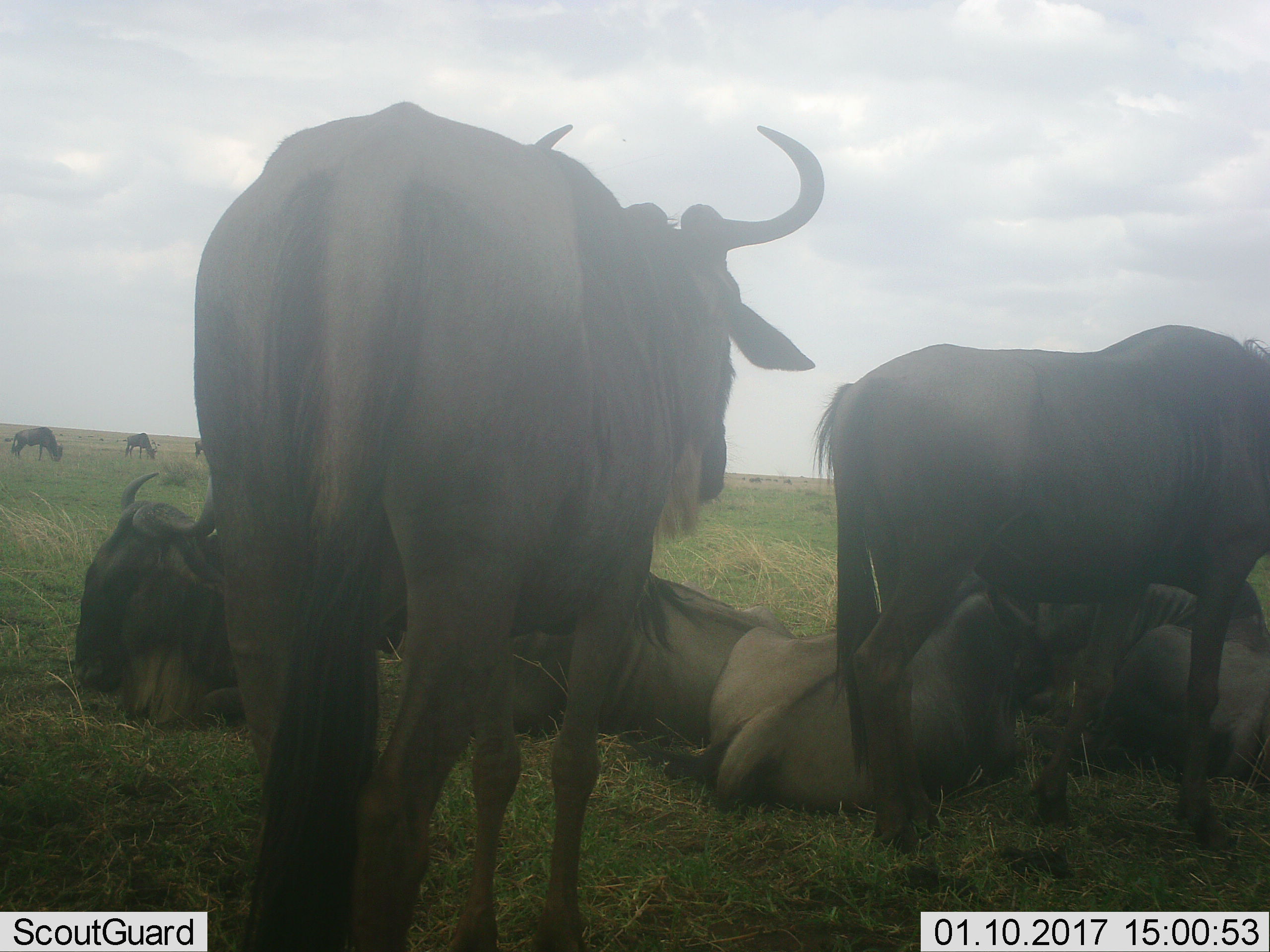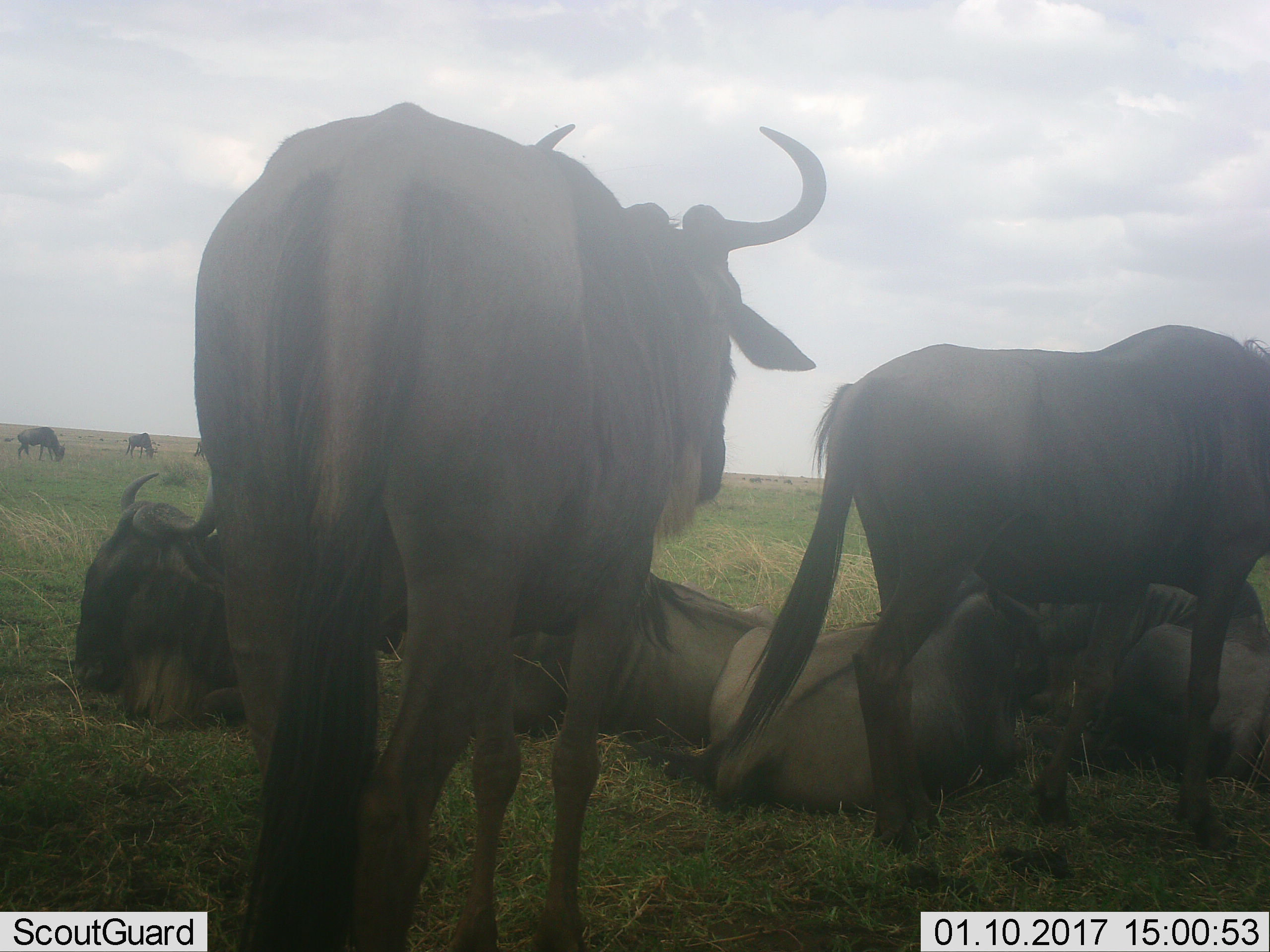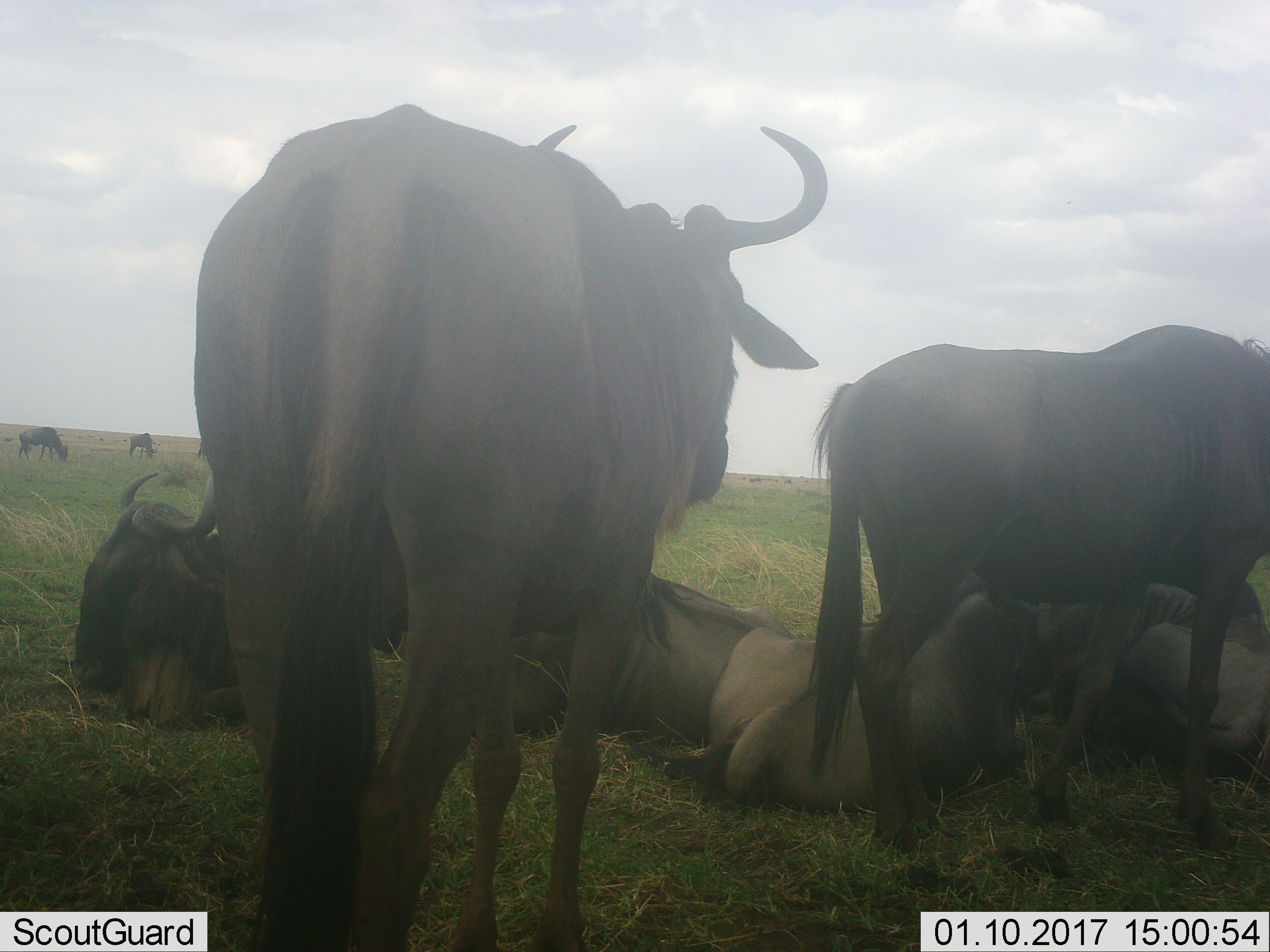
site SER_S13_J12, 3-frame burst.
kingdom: Animalia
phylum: Chordata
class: Mammalia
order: Artiodactyla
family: Bovidae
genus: Connochaetes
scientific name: Connochaetes taurinus taurinus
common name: blue wildebeest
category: wildebeestblue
Wildebeestblue (blue wildebeest) (Connochaetes taurinus taurinus), count 11-50. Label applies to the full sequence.